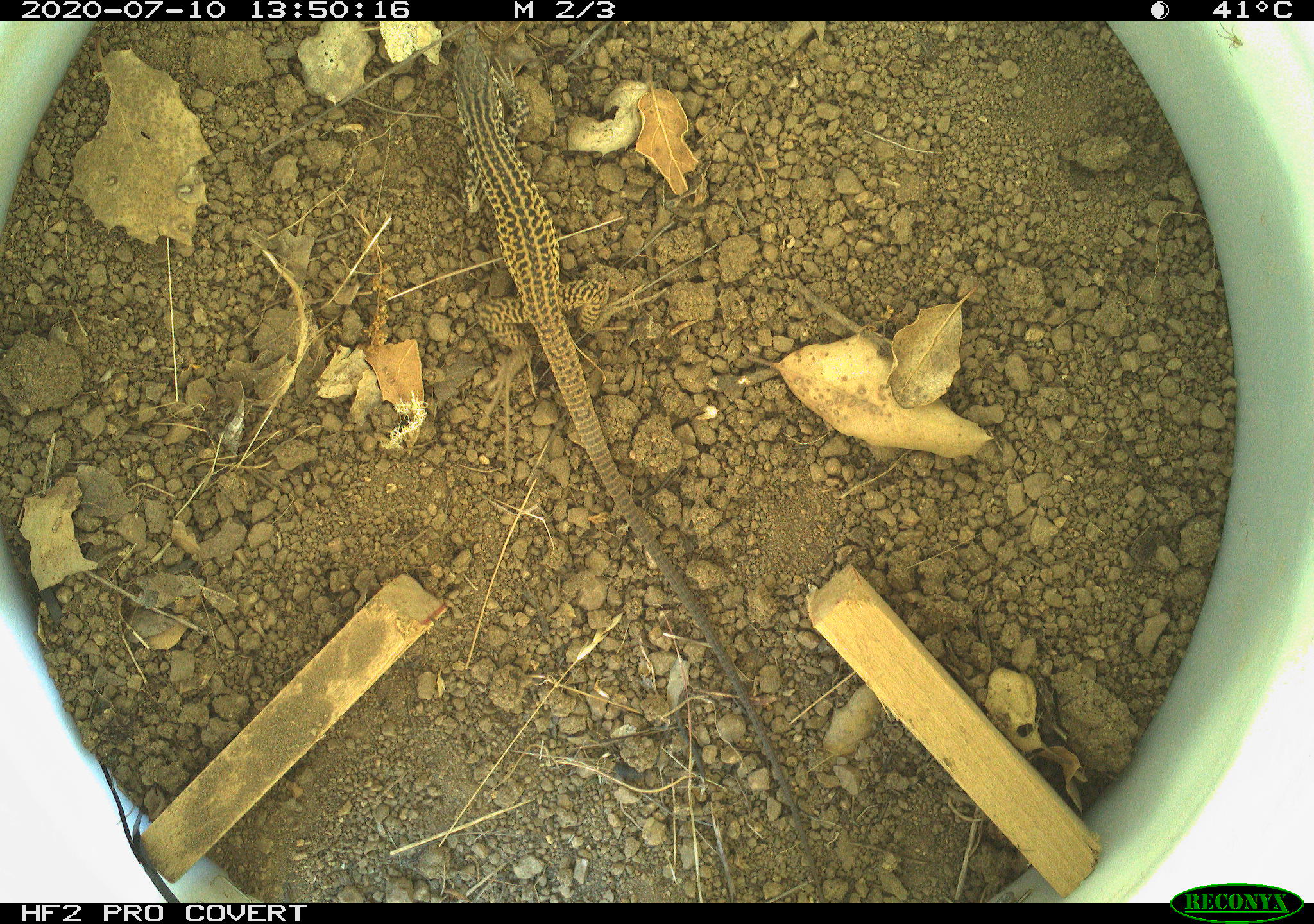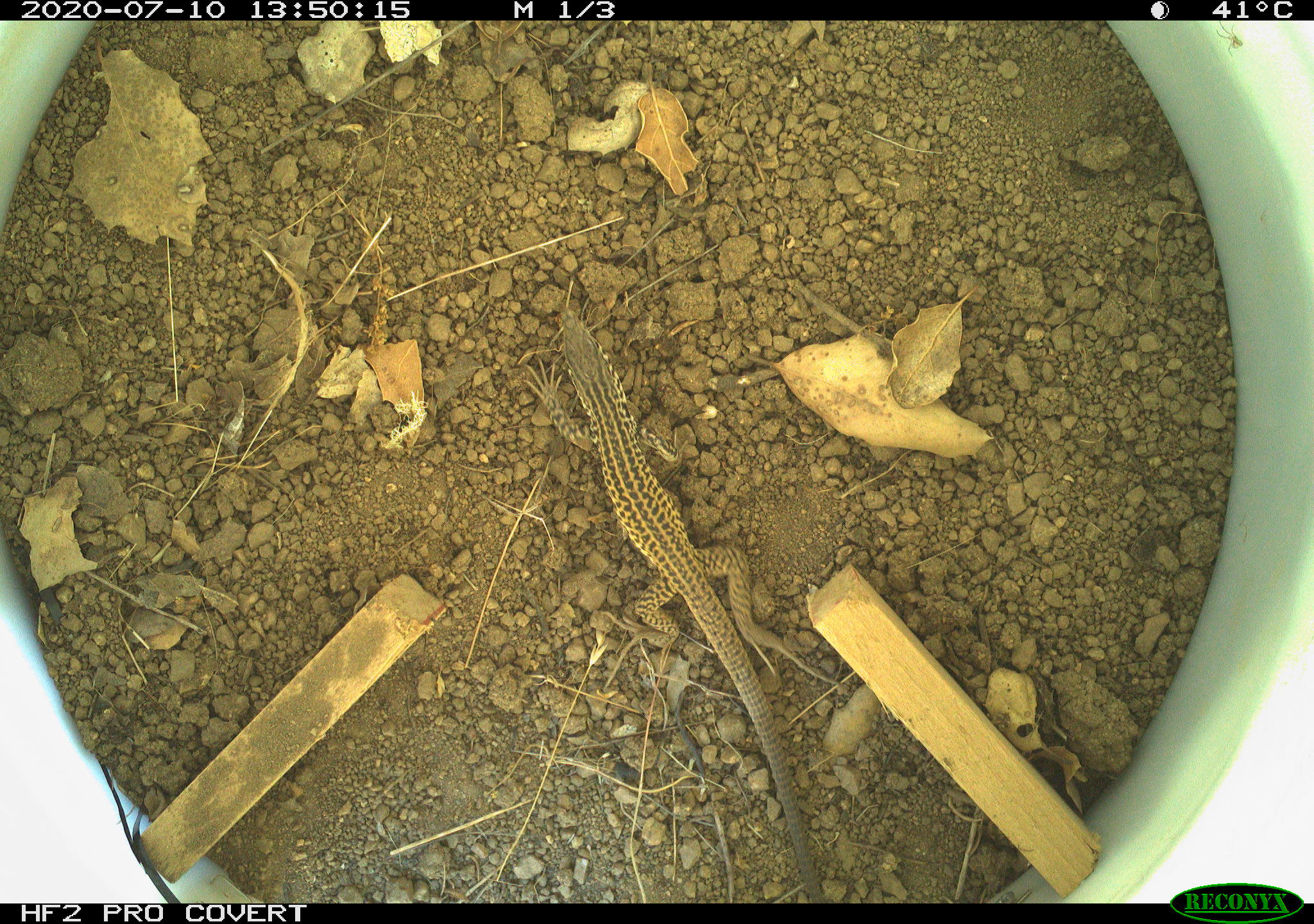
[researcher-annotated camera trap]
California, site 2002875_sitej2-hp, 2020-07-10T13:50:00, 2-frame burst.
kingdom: Animalia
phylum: Chordata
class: Reptilia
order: Squamata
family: Teiidae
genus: Aspidoscelis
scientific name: Aspidoscelis tigris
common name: western whiptail